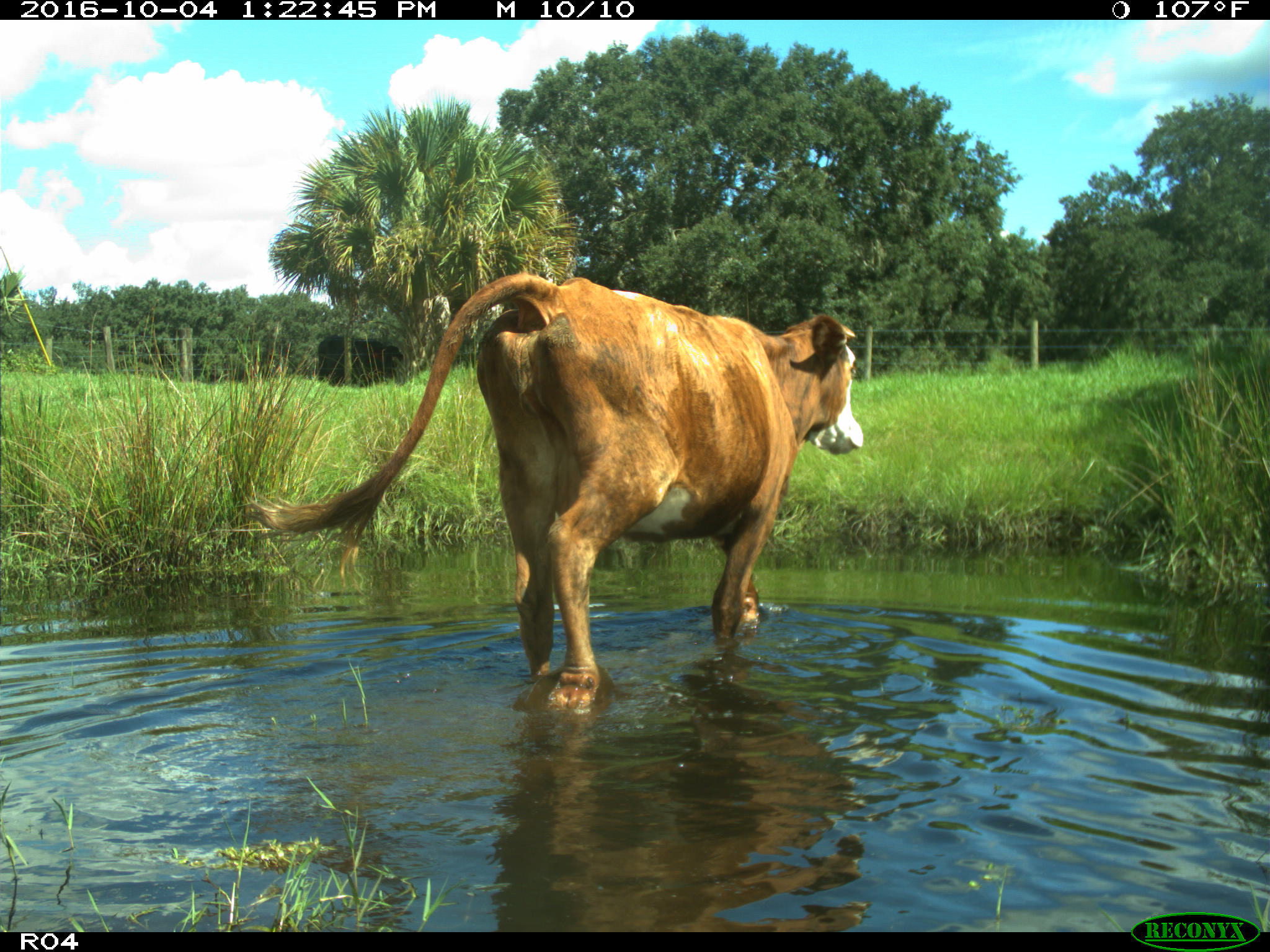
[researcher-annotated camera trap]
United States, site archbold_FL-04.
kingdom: Animalia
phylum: Chordata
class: Mammalia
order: Artiodactyla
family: Bovidae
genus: Bos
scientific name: Bos taurus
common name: domestic cow